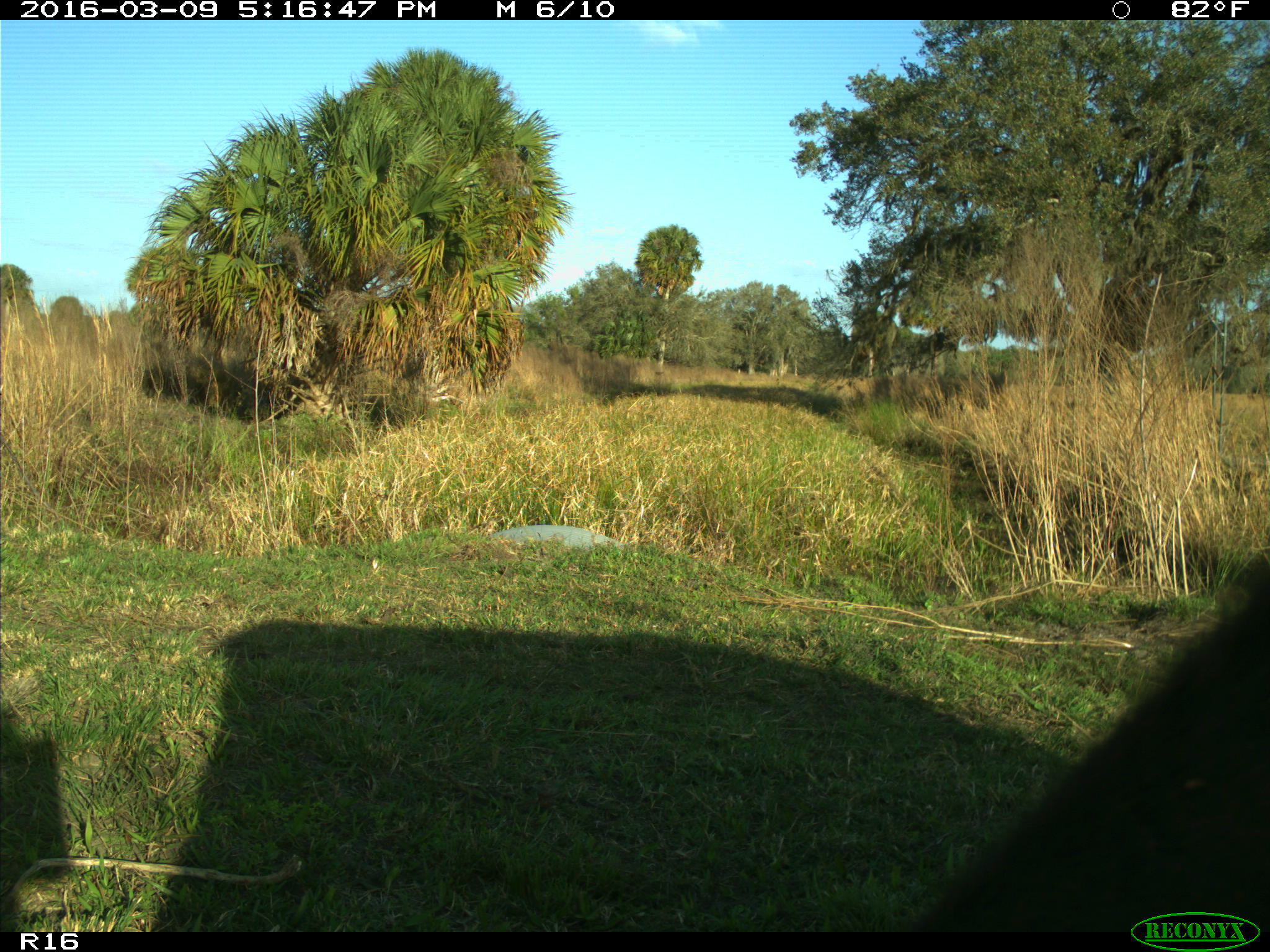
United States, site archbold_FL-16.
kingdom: Animalia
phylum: Chordata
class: Mammalia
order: Artiodactyla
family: Bovidae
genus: Bos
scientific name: Bos taurus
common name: domestic cow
Bos taurus (domestic cow).